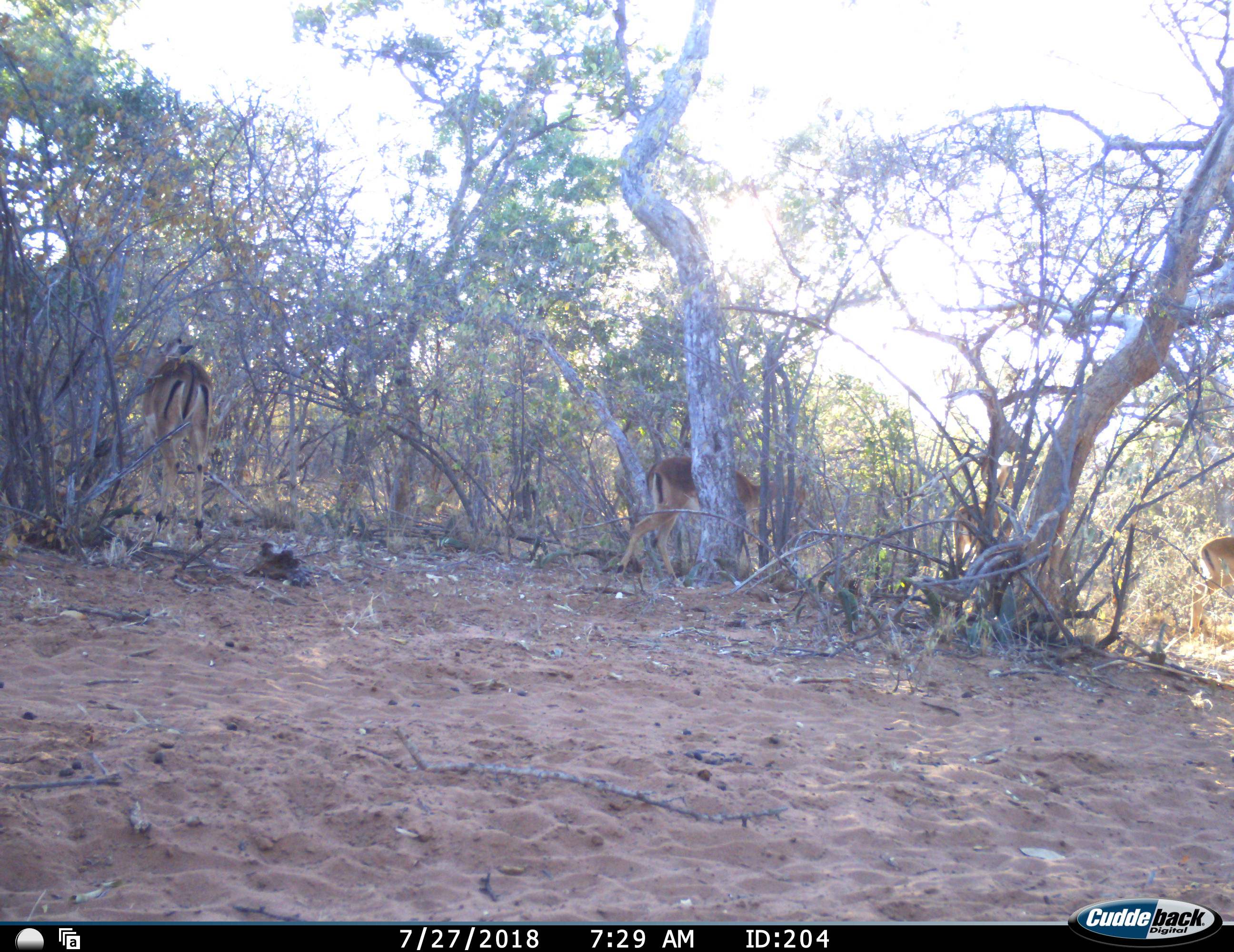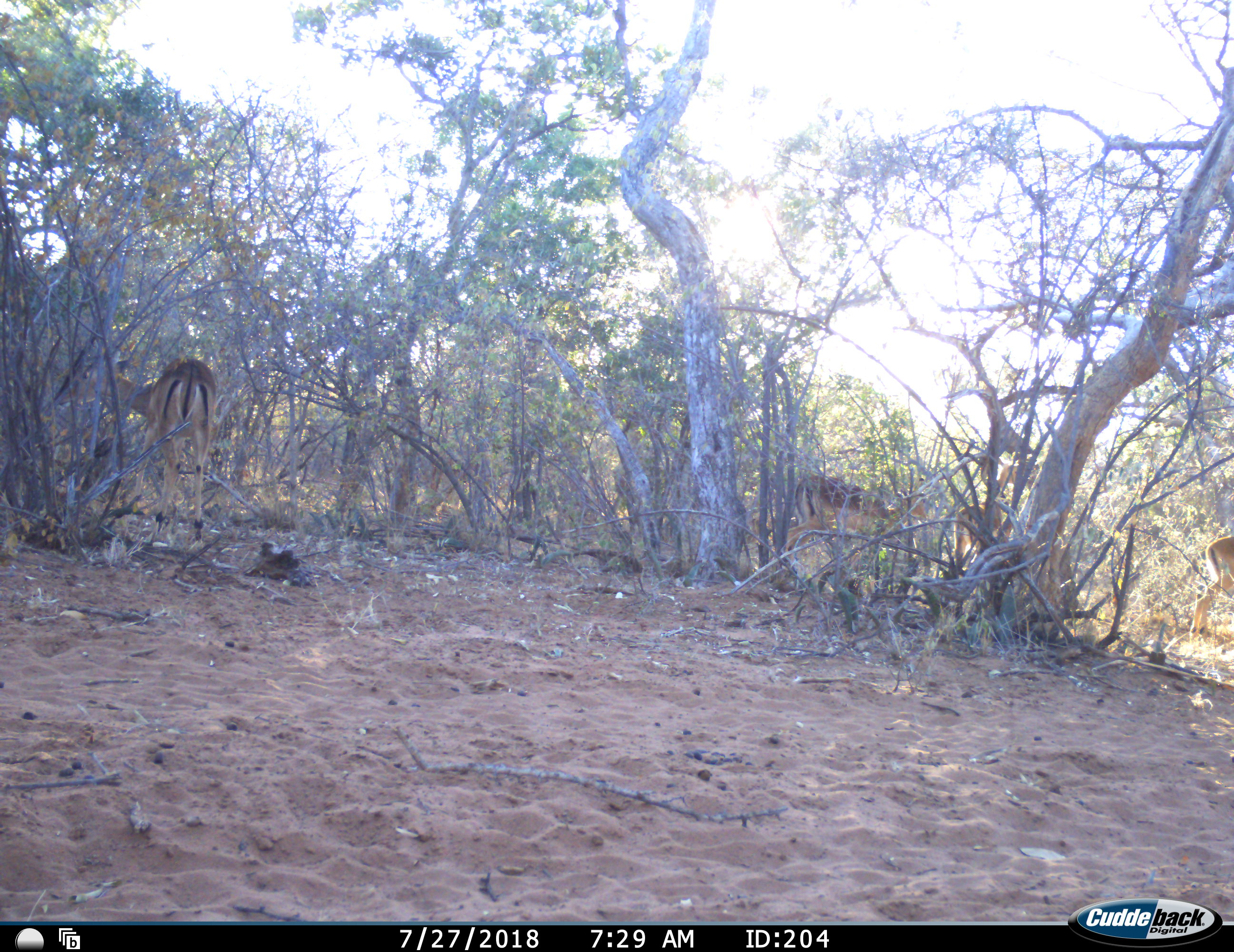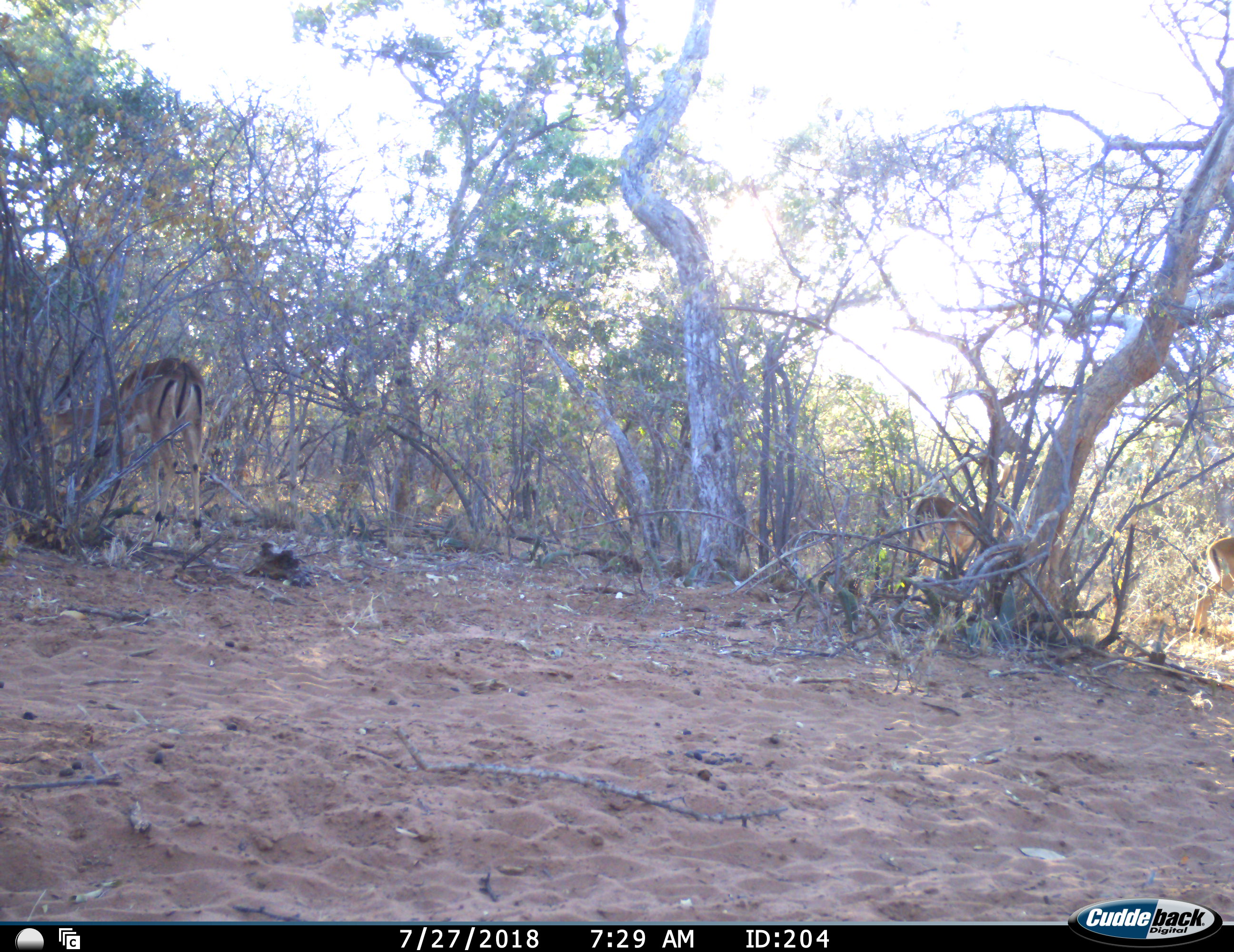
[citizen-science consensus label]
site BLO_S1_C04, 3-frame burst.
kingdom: Animalia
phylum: Chordata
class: Mammalia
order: Artiodactyla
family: Bovidae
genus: Aepyceros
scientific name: Aepyceros melampus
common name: impala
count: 4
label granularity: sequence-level